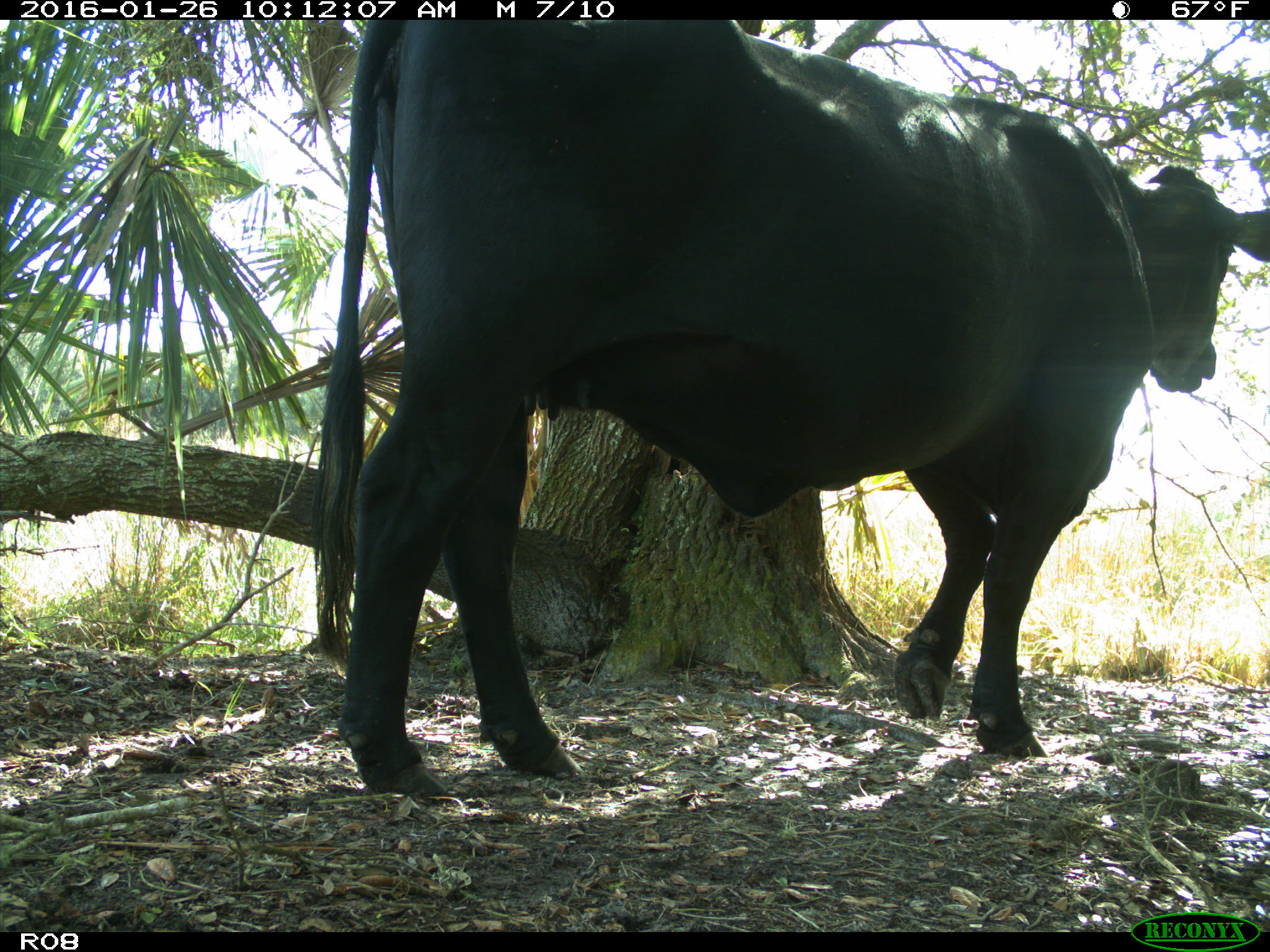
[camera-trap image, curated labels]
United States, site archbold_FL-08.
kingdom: Animalia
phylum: Chordata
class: Mammalia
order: Artiodactyla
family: Bovidae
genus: Bos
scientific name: Bos taurus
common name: domestic cow